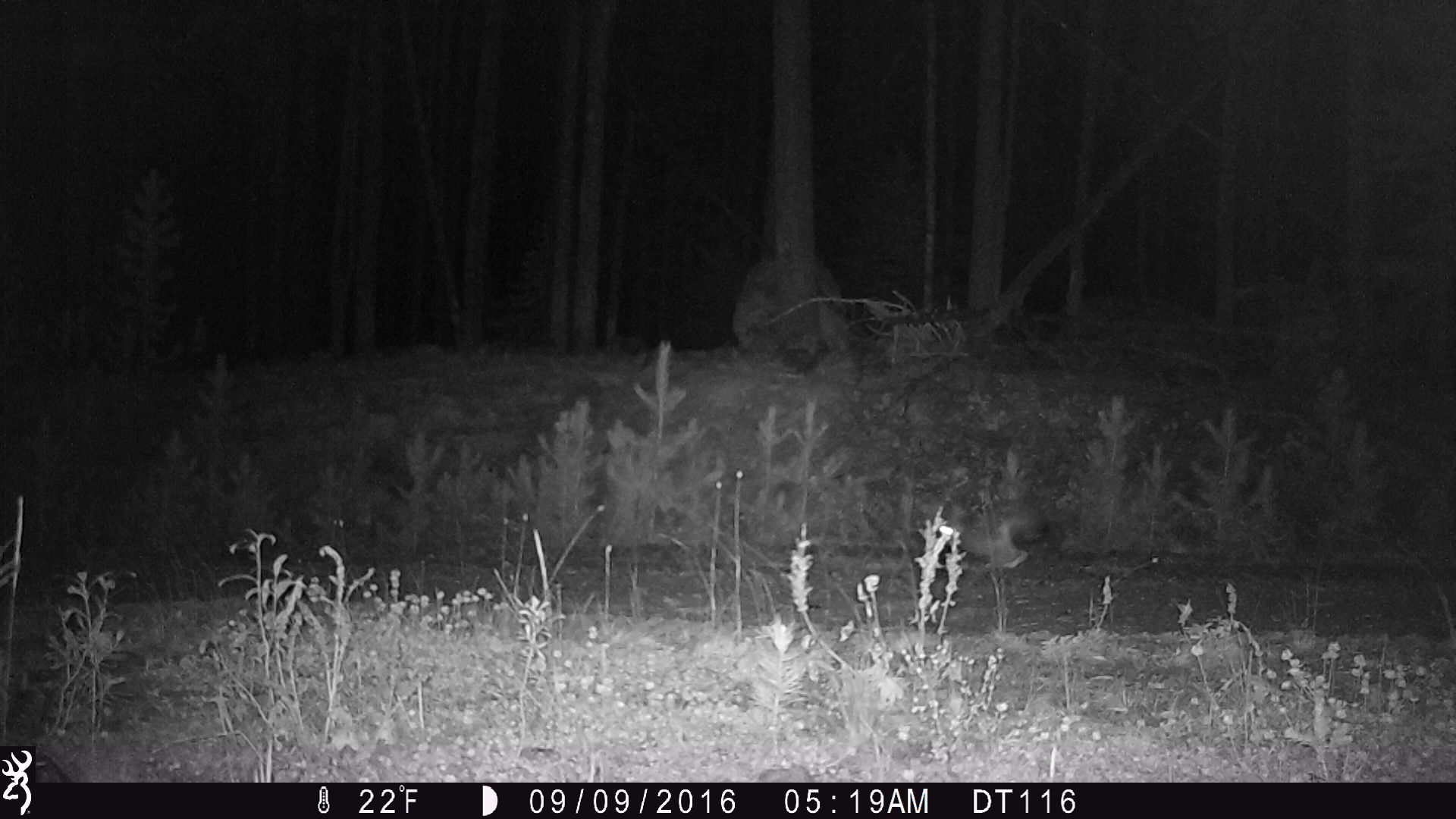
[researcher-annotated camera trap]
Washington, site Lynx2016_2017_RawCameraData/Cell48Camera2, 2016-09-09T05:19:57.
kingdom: Animalia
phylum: Chordata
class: Mammalia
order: Lagomorpha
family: Leporidae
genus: Lepus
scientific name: Lepus americanus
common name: snowshoe hare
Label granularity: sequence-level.